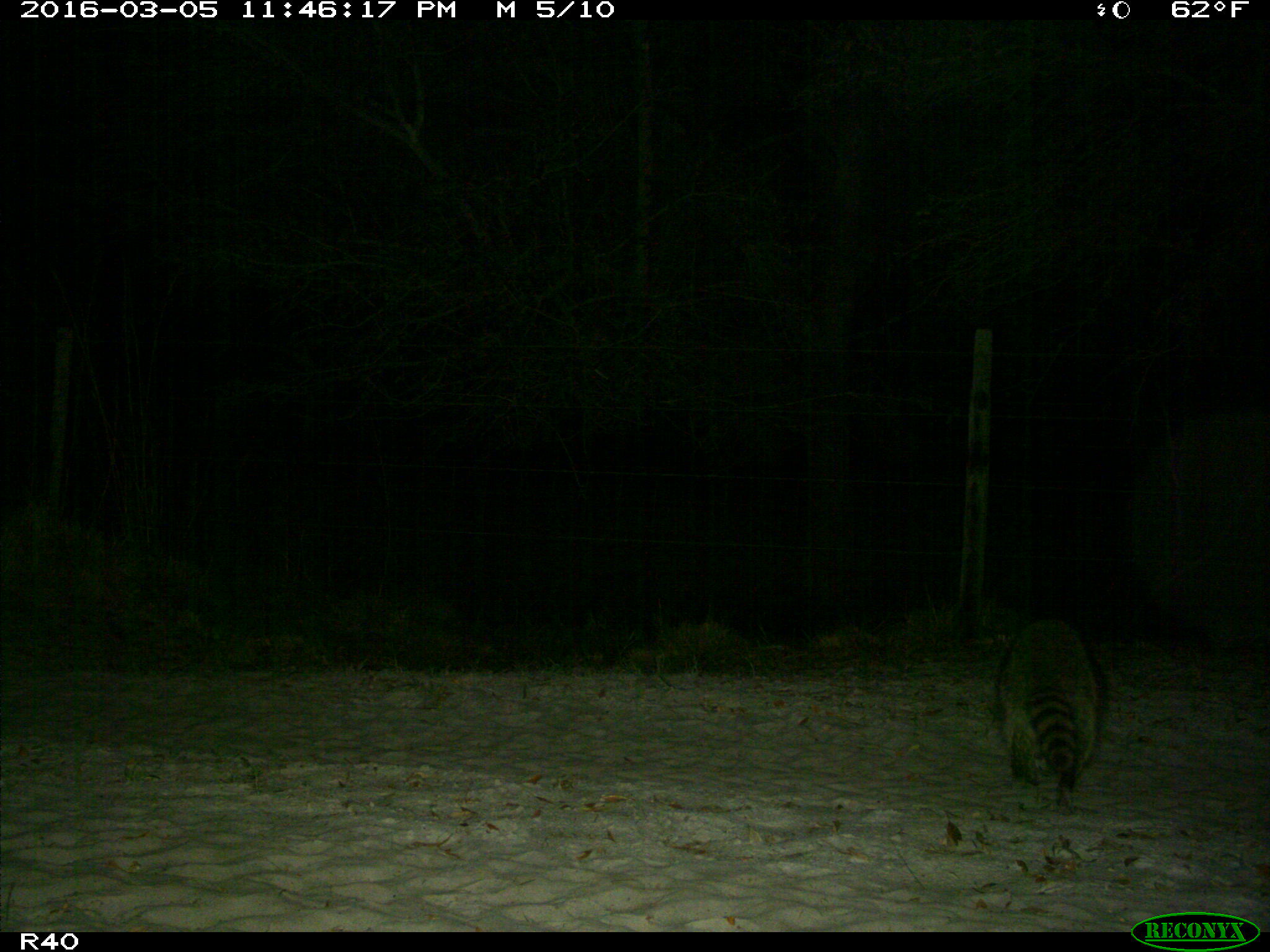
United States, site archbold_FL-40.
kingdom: Animalia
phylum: Chordata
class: Mammalia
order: Carnivora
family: Procyonidae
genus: Procyon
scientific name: Procyon lotor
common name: common raccoon